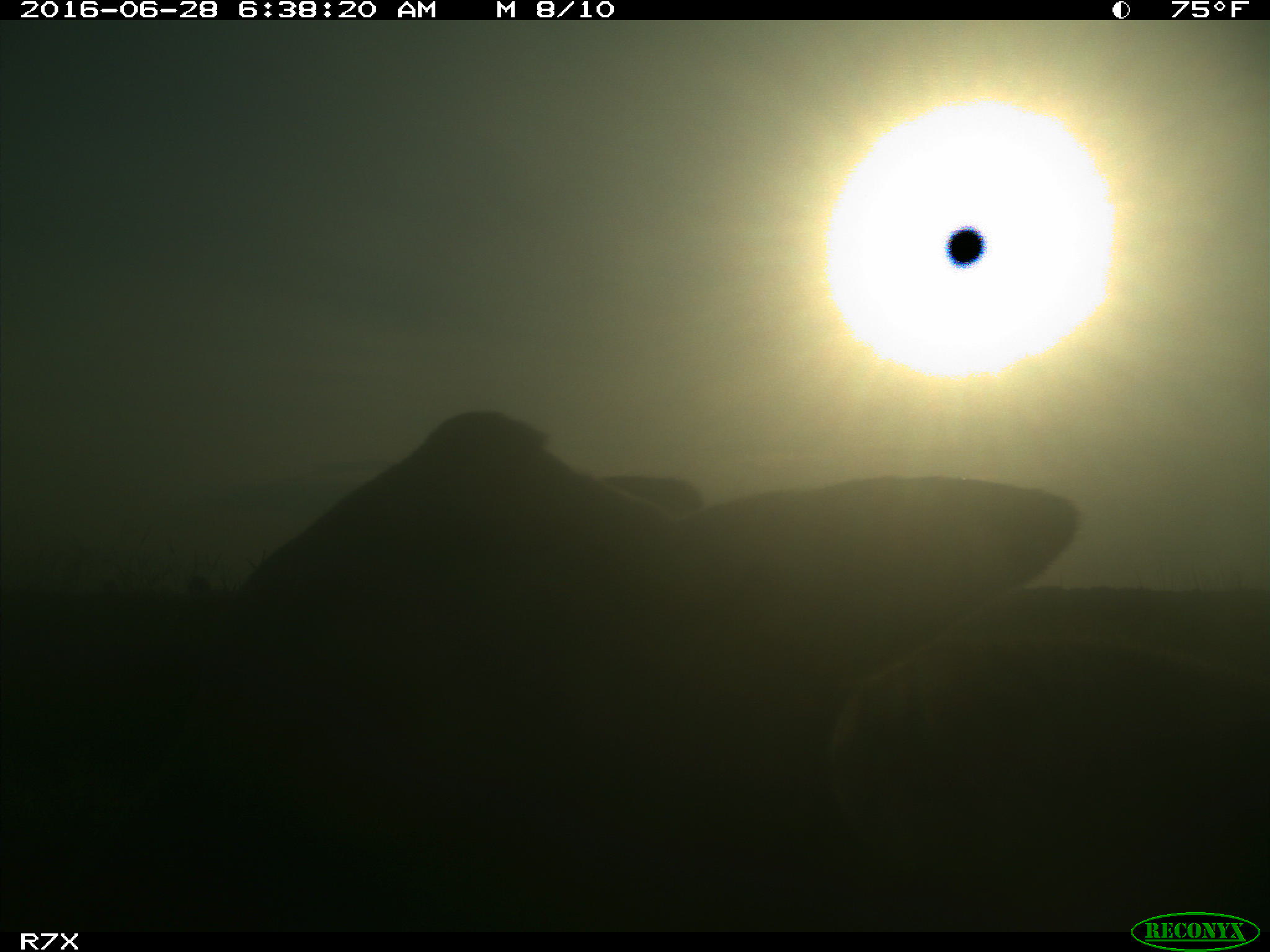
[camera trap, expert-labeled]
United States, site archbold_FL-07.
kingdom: Animalia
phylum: Chordata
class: Mammalia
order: Artiodactyla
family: Bovidae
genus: Bos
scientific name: Bos taurus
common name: domestic cow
Bos taurus (domestic cow).